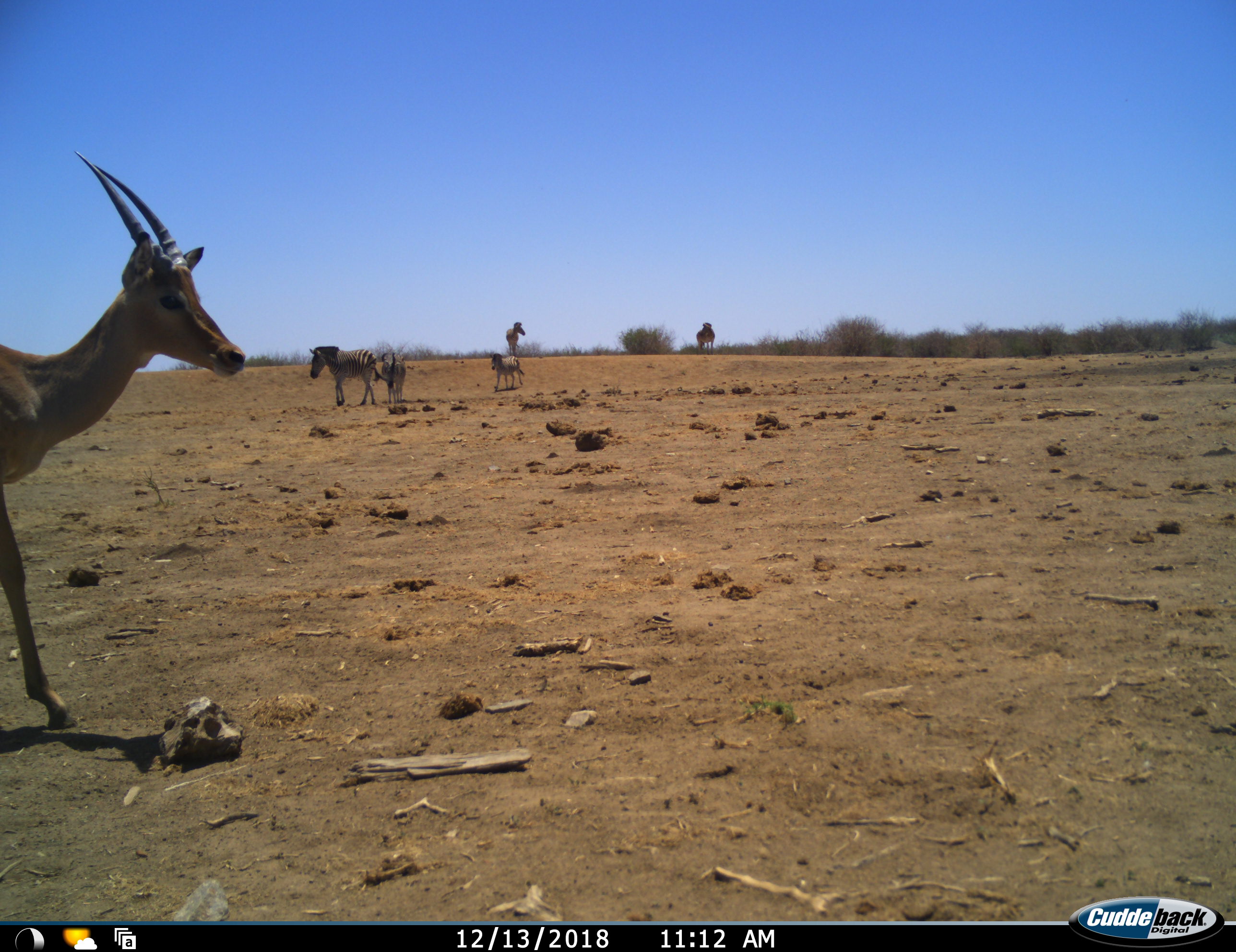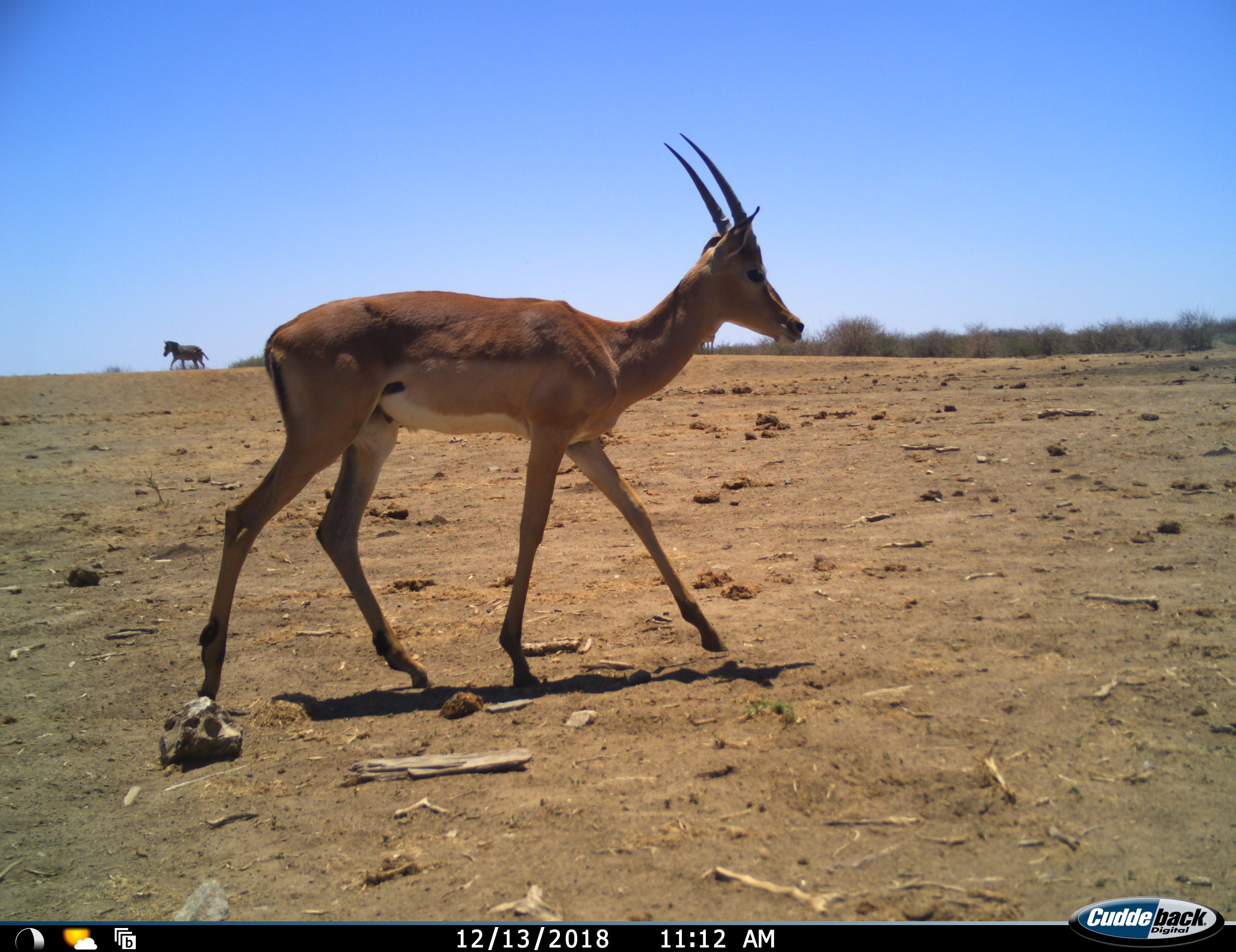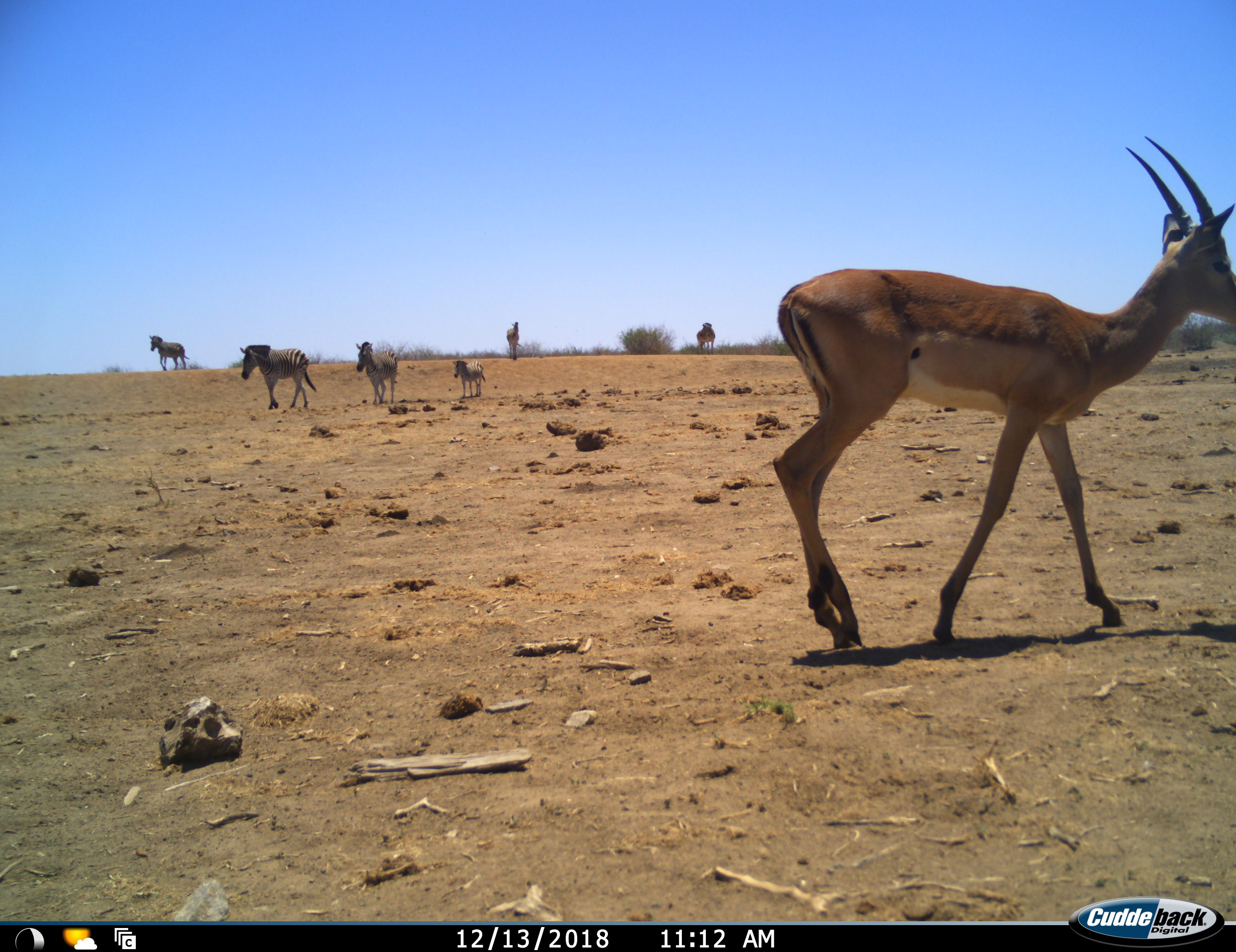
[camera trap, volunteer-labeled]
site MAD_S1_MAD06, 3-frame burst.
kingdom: Animalia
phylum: Chordata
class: Mammalia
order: Artiodactyla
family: Bovidae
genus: Aepyceros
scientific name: Aepyceros melampus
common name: impala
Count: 1.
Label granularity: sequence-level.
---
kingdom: Animalia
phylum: Chordata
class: Mammalia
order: Perissodactyla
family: Equidae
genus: Equus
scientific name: Equus quagga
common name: plains zebra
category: zebraplains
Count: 5.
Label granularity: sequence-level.